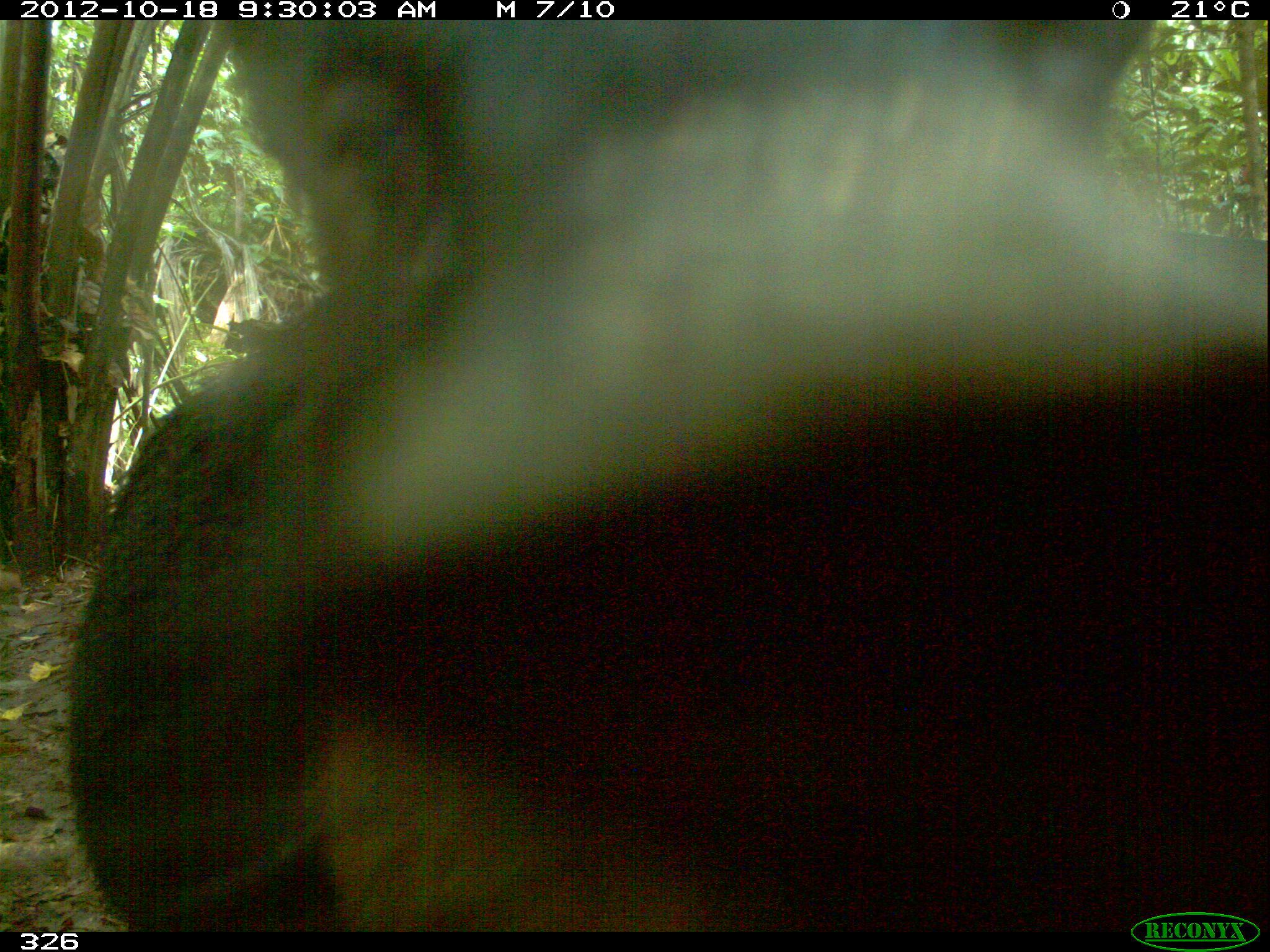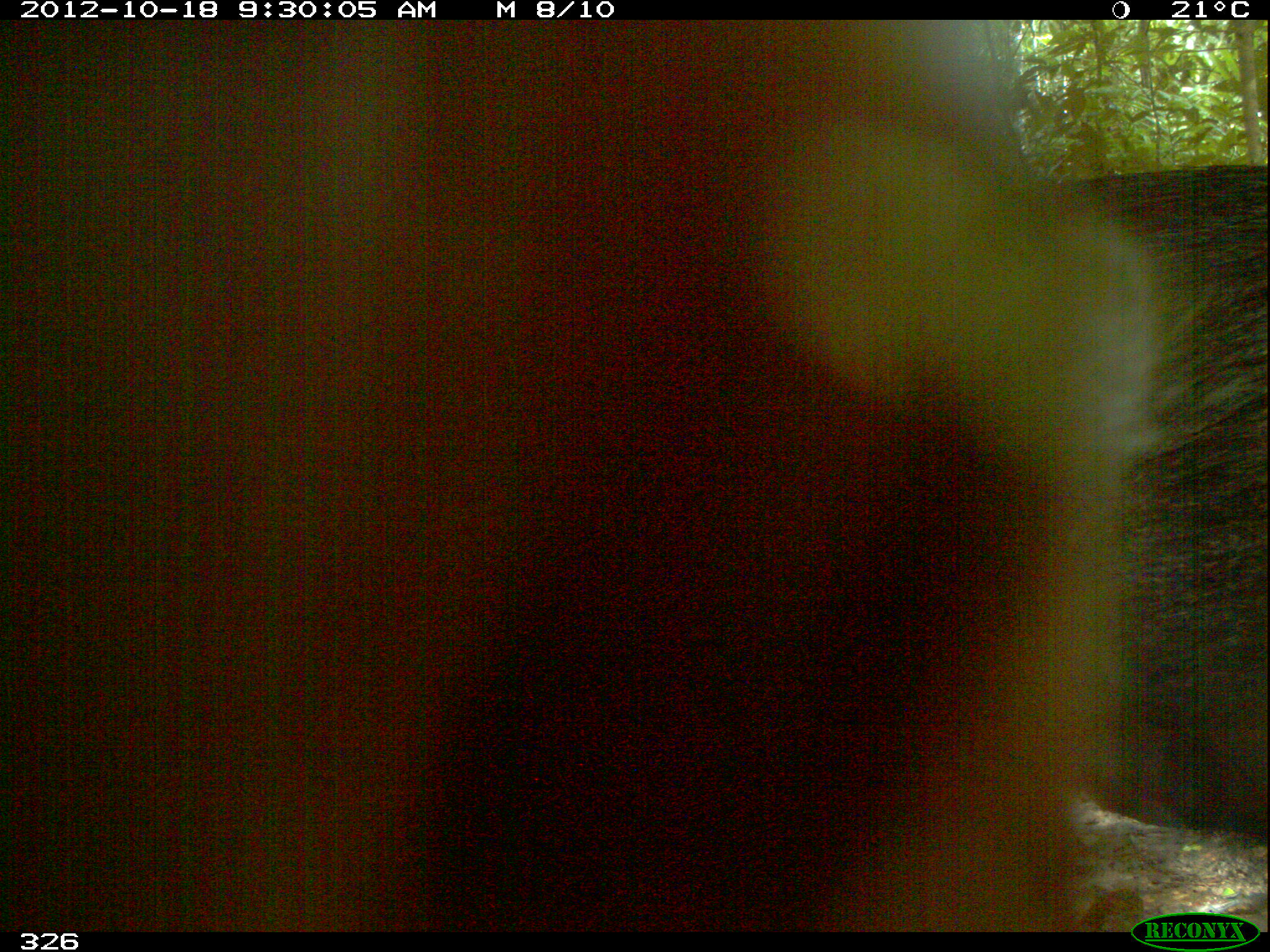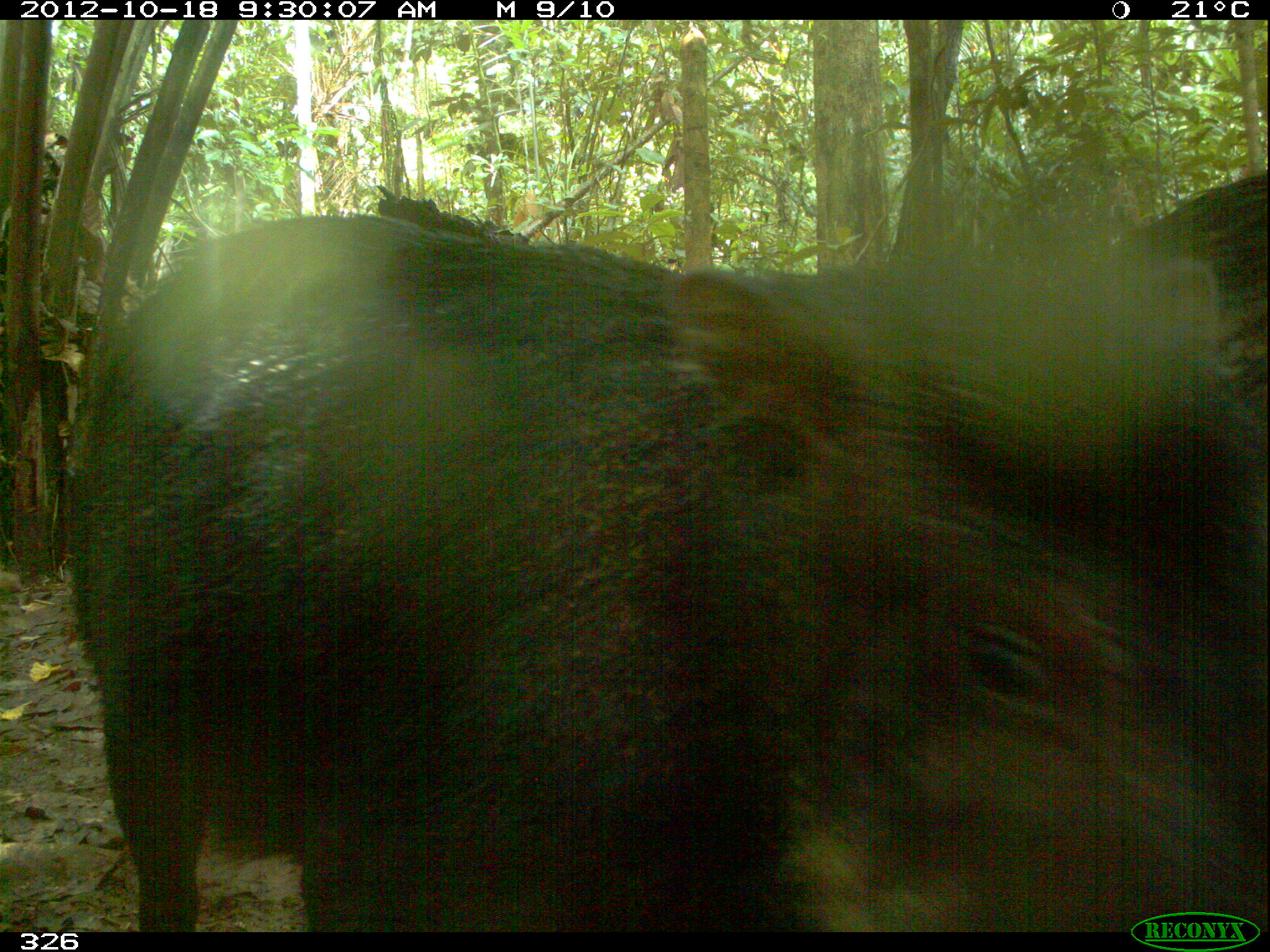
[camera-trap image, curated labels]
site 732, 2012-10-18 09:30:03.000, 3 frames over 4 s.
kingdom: Animalia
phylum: Chordata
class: Mammalia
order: Artiodactyla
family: Tayassuidae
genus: Tayassu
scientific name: Tayassu pecari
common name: white-lipped peccary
Tayassu pecari (white-lipped peccary).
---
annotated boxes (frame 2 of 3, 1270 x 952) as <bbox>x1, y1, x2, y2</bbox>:
tayassu pecari: <bbox>0, 19, 1168, 933</bbox>; <bbox>1050, 166, 1270, 843</bbox>